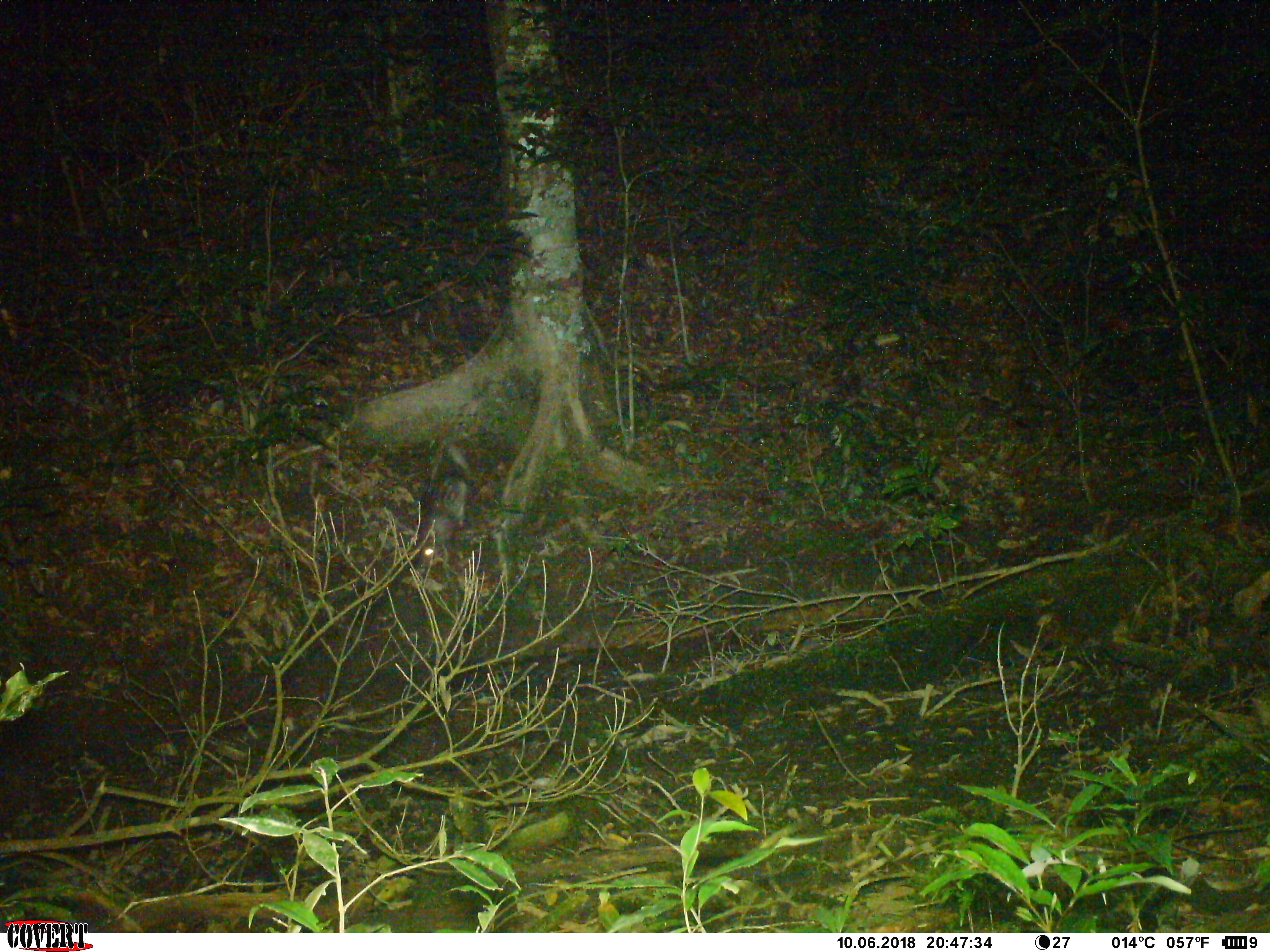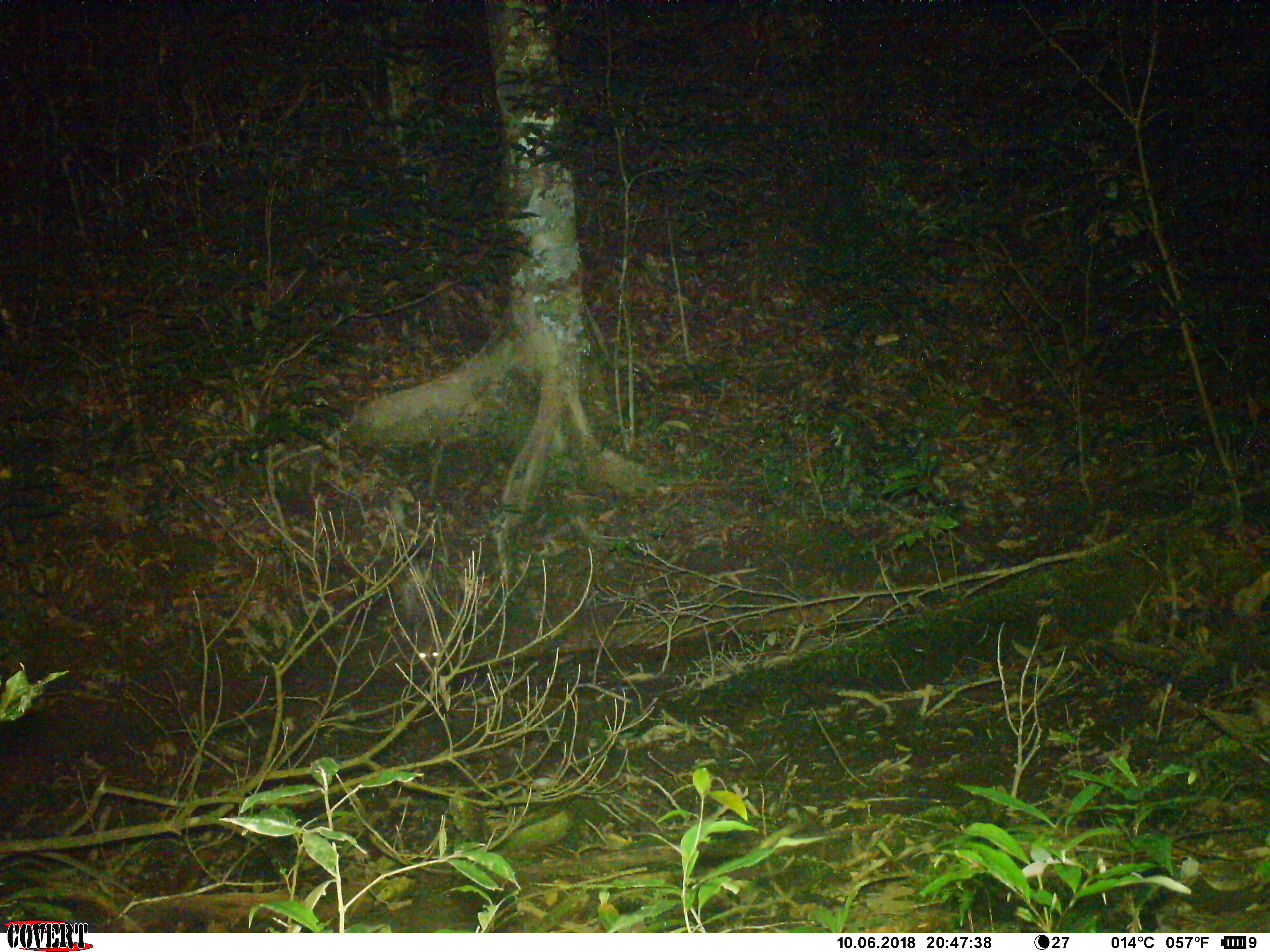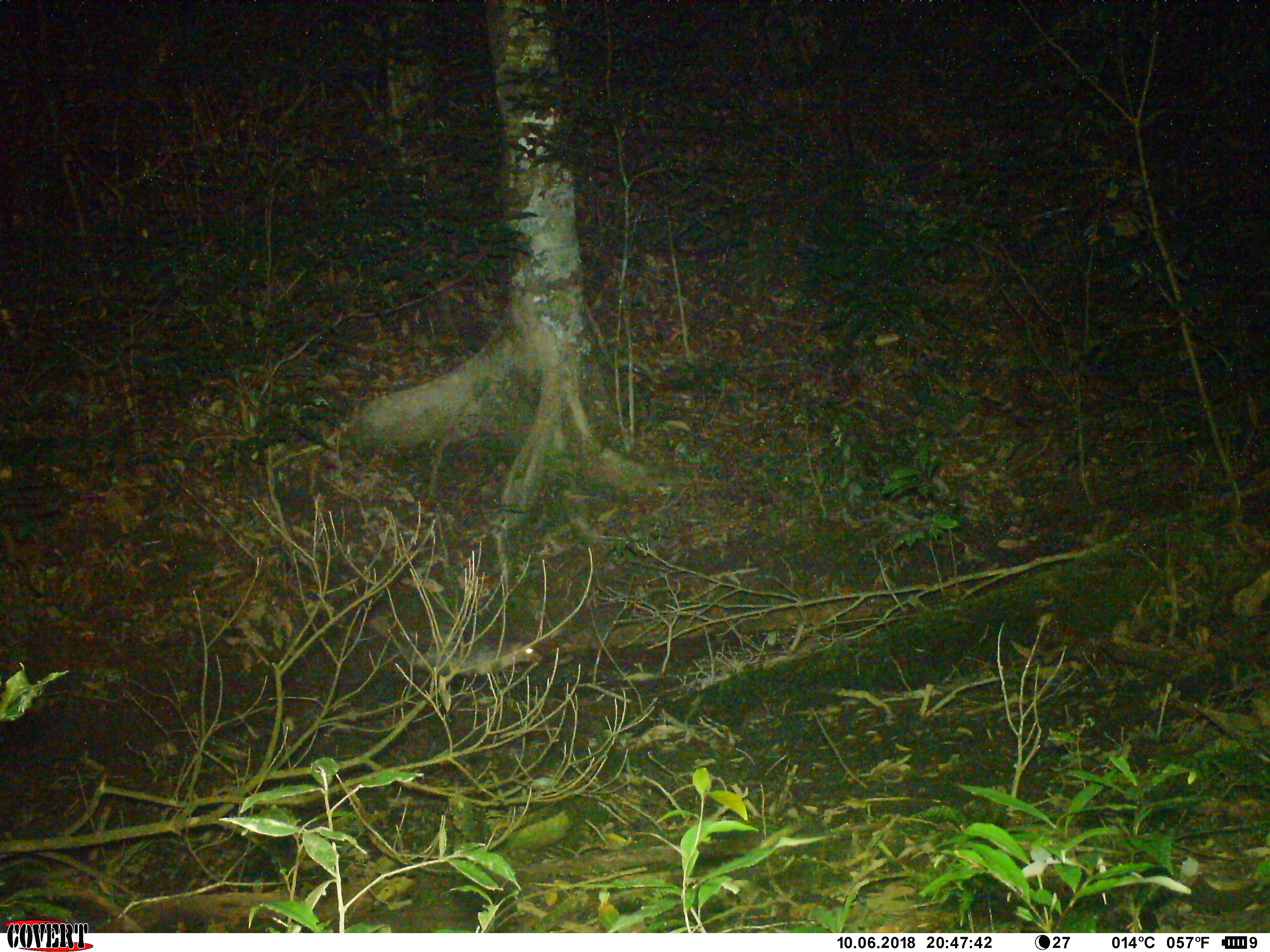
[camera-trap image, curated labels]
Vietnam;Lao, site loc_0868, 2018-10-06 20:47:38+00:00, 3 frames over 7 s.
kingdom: Animalia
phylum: Chordata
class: Mammalia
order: Rodentia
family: Hystricidae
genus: Atherurus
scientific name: Atherurus macrourus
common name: asiatic brush-tailed porcupine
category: asiatic brush tailed porcupine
Asiatic brush tailed porcupine (asiatic brush-tailed porcupine) (Atherurus macrourus). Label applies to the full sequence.